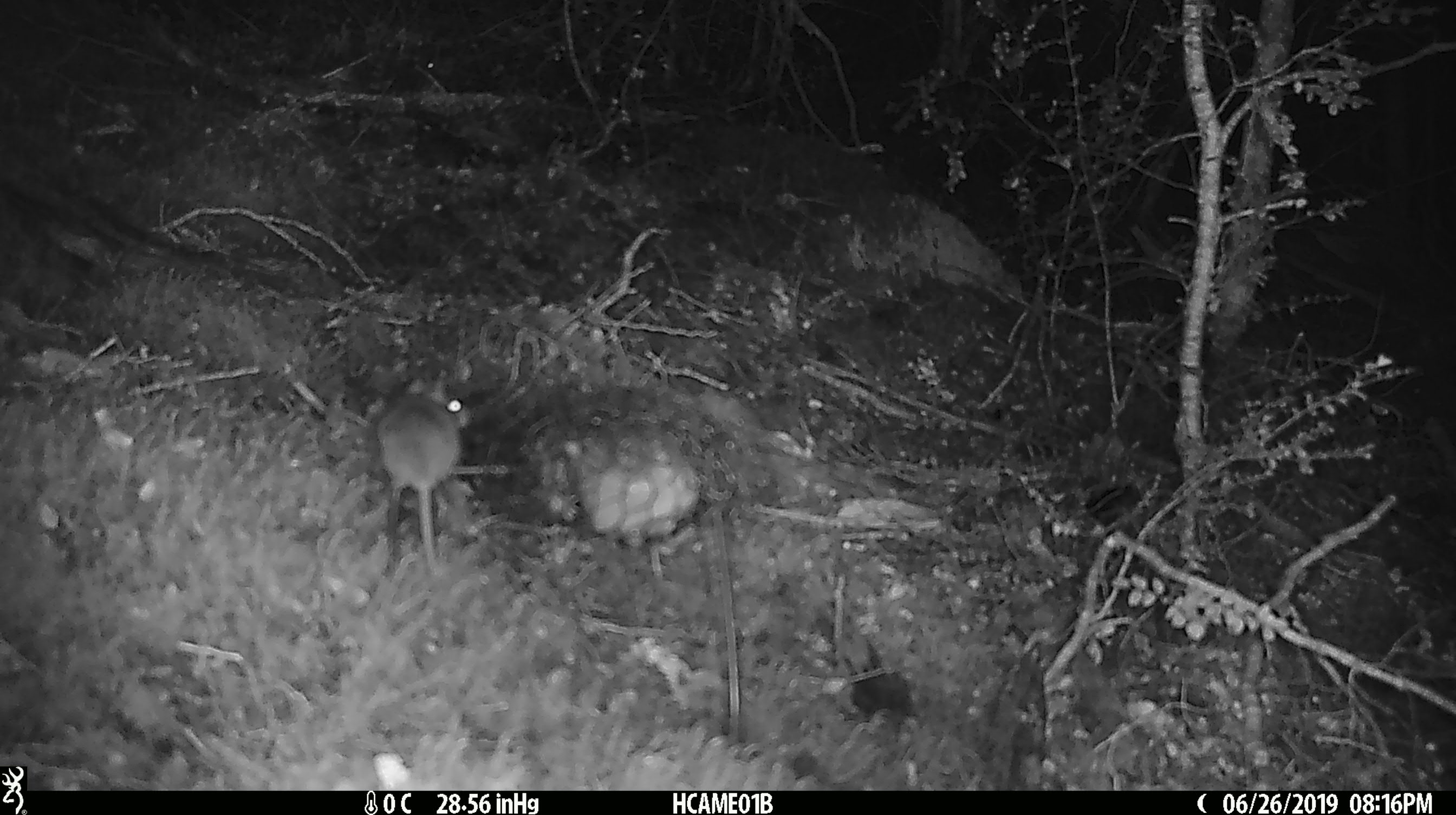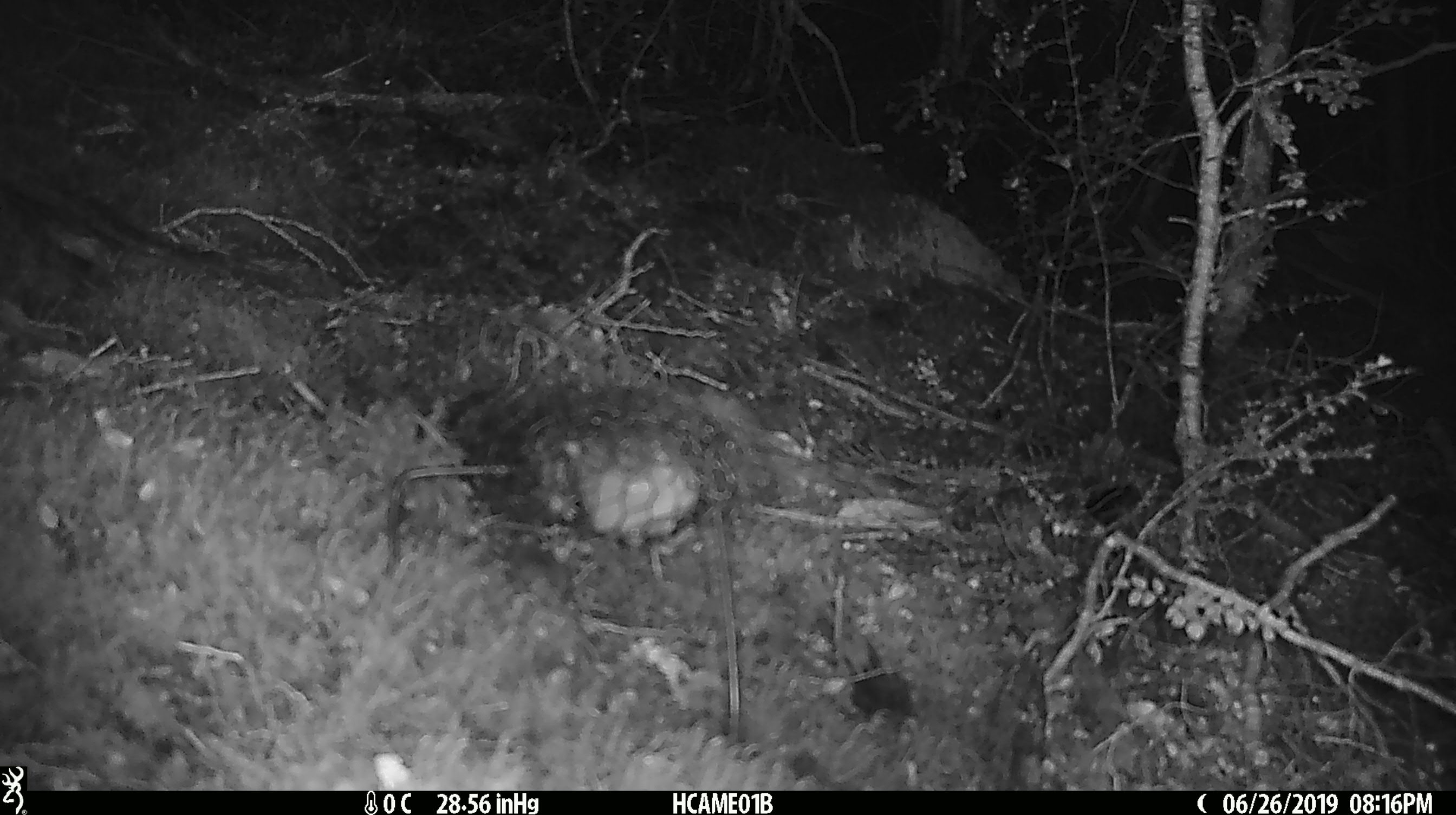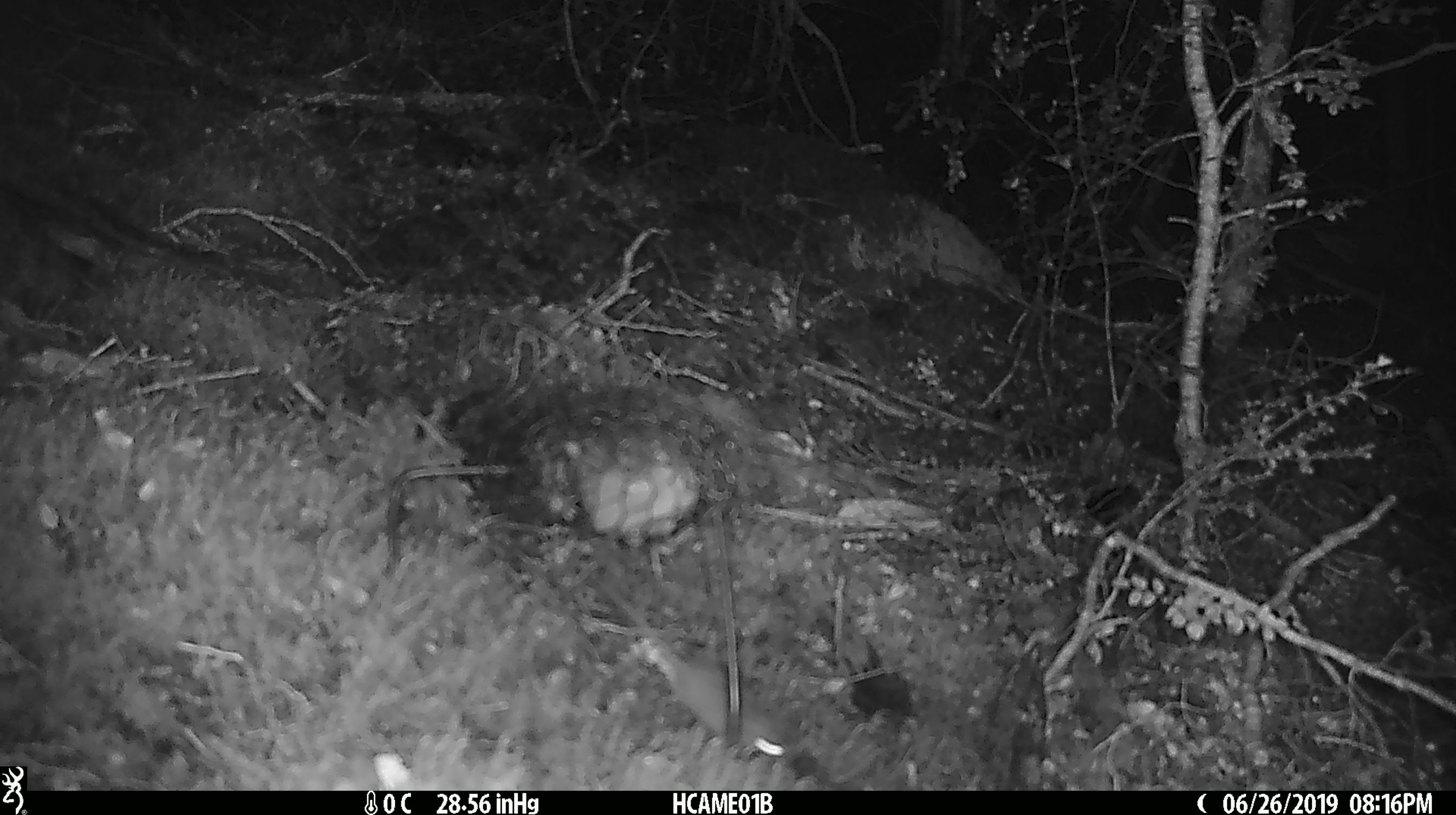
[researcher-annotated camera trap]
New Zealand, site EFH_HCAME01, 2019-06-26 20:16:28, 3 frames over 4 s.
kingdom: Animalia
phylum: Chordata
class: Mammalia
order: Rodentia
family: Muridae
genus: Mus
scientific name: Mus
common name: mouse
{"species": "mouse (Mus)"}